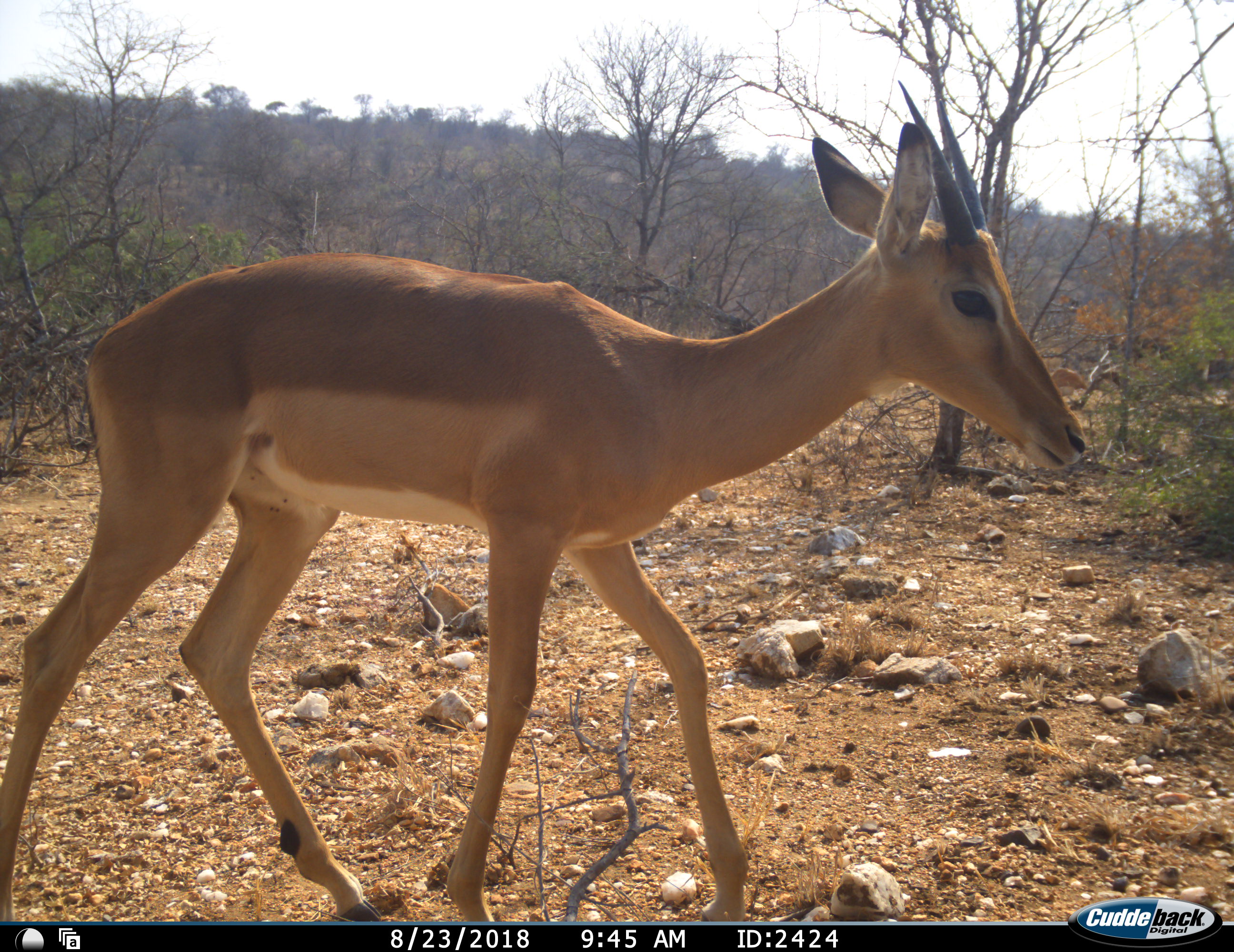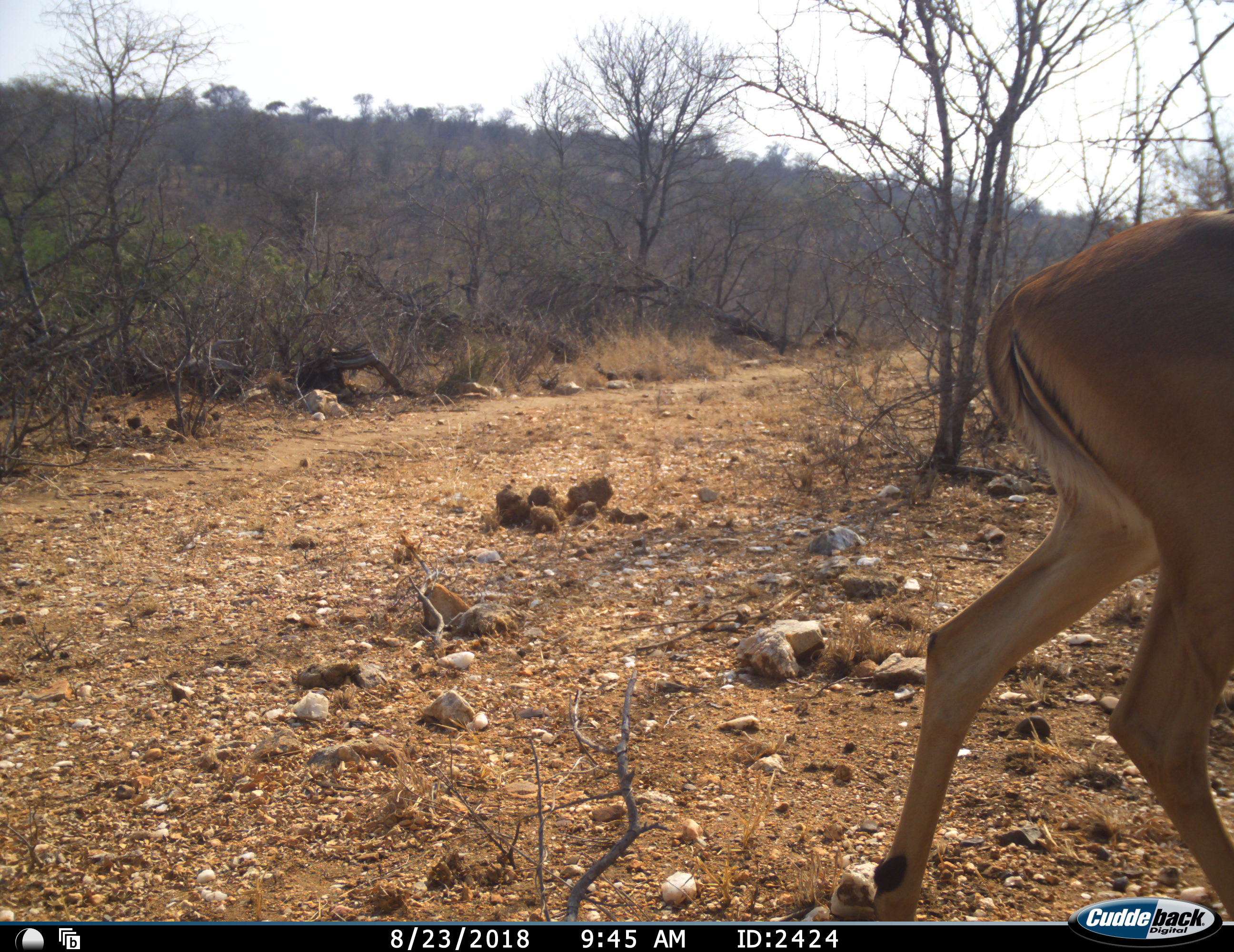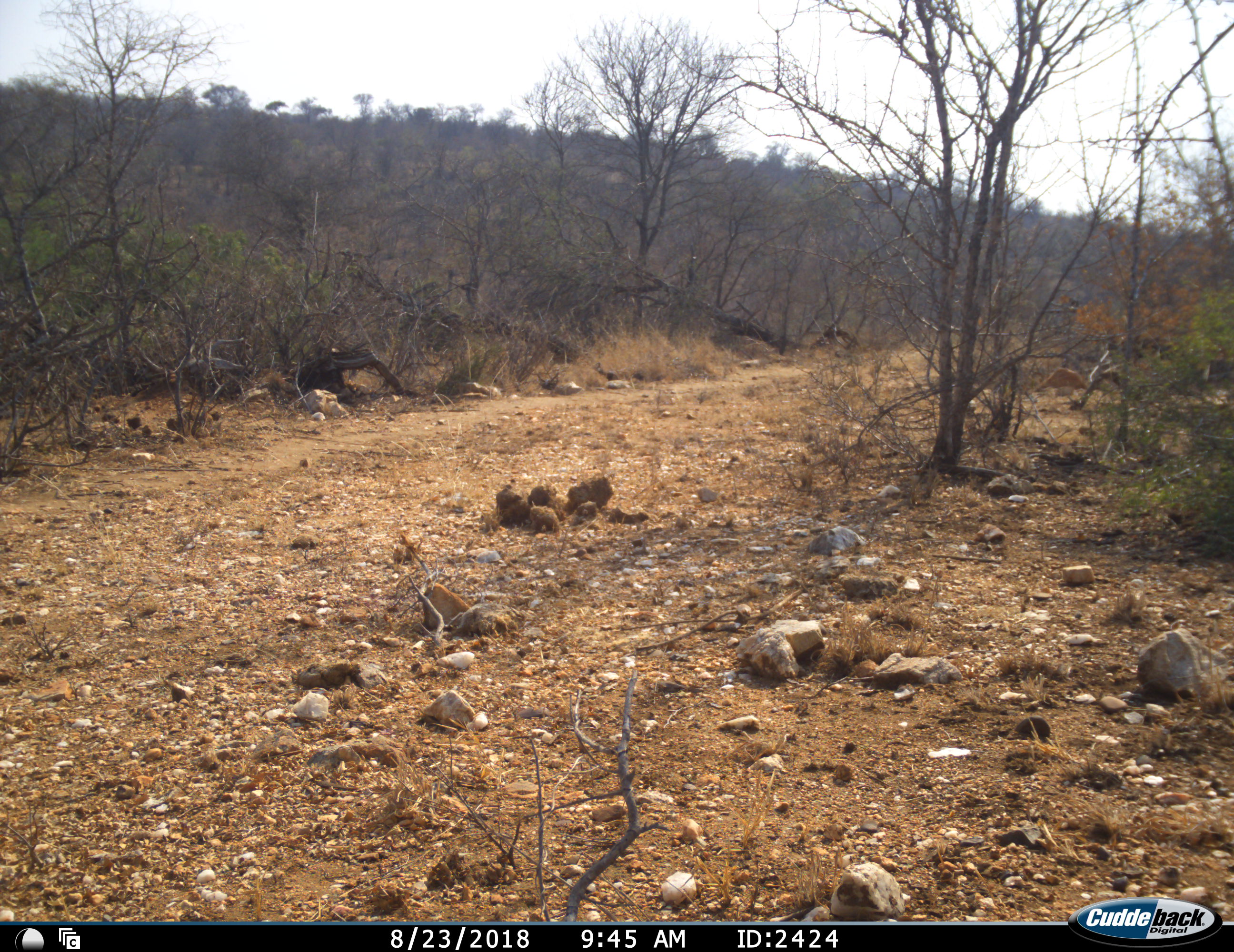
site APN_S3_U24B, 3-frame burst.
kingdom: Animalia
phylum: Chordata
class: Mammalia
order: Artiodactyla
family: Bovidae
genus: Aepyceros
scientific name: Aepyceros melampus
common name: impala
Impala (Aepyceros melampus), count 1. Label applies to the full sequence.